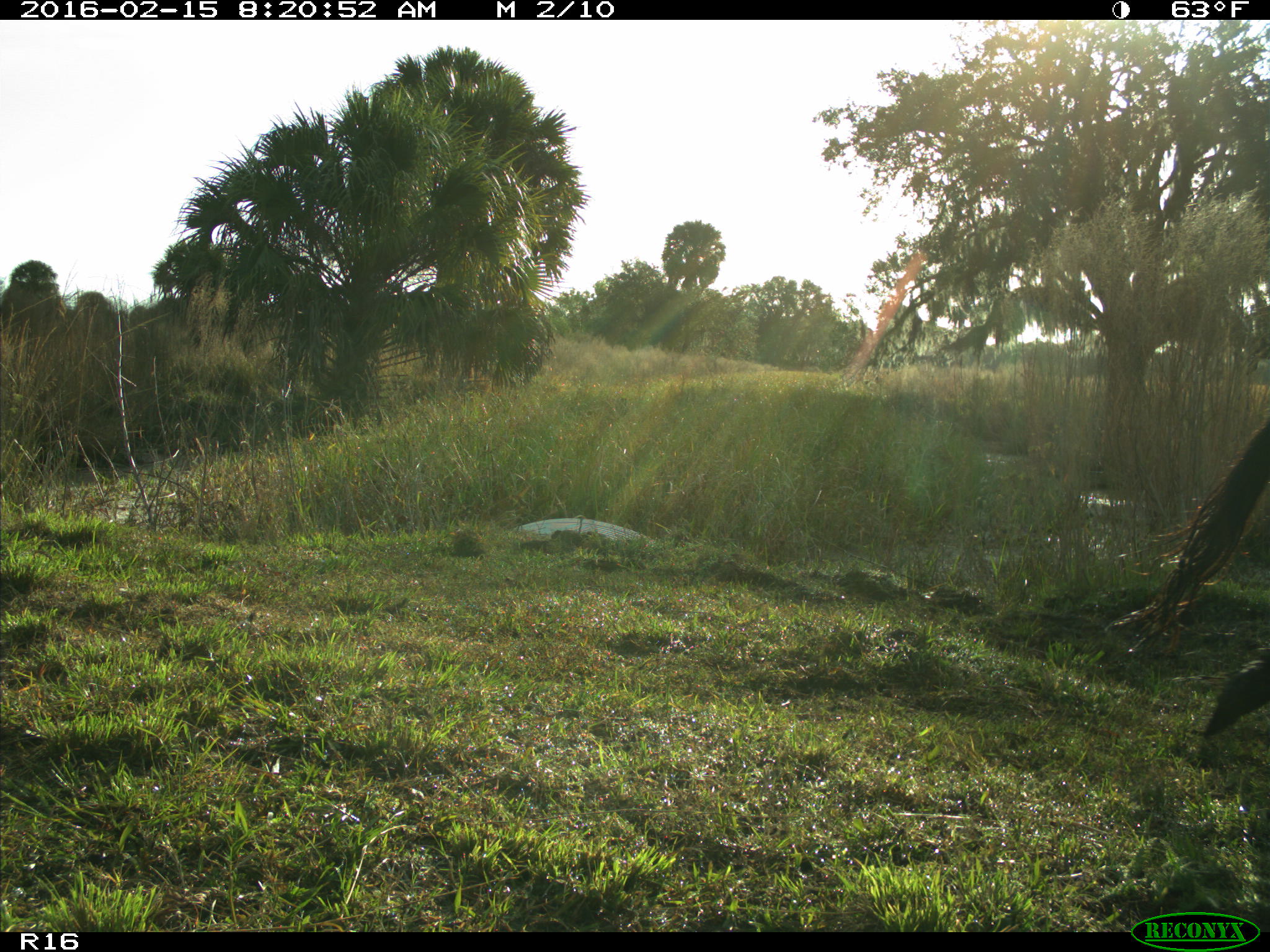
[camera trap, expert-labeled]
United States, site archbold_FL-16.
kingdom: Animalia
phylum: Chordata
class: Mammalia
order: Artiodactyla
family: Bovidae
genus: Bos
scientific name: Bos taurus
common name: domestic cow